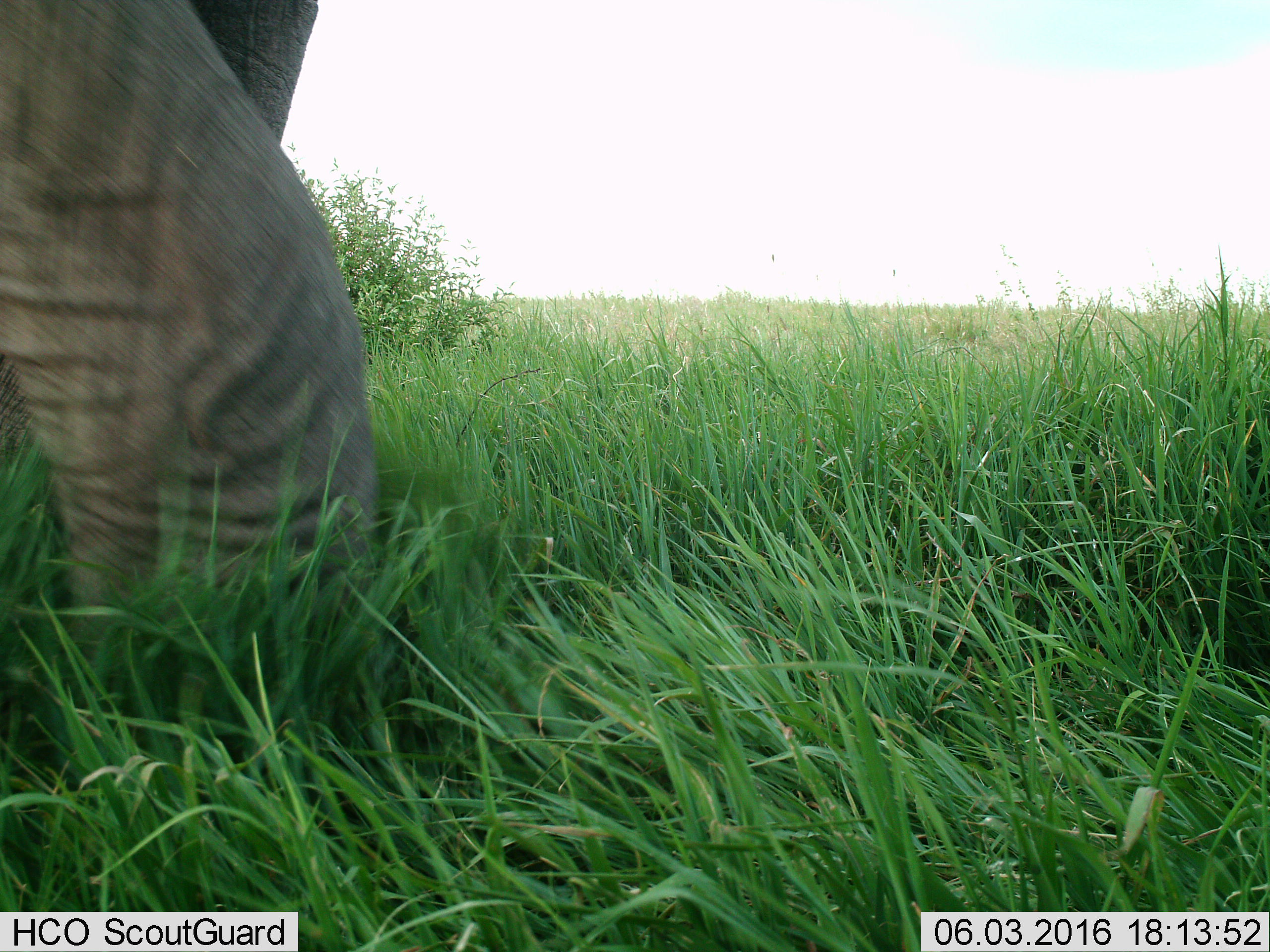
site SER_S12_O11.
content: unidentified animal